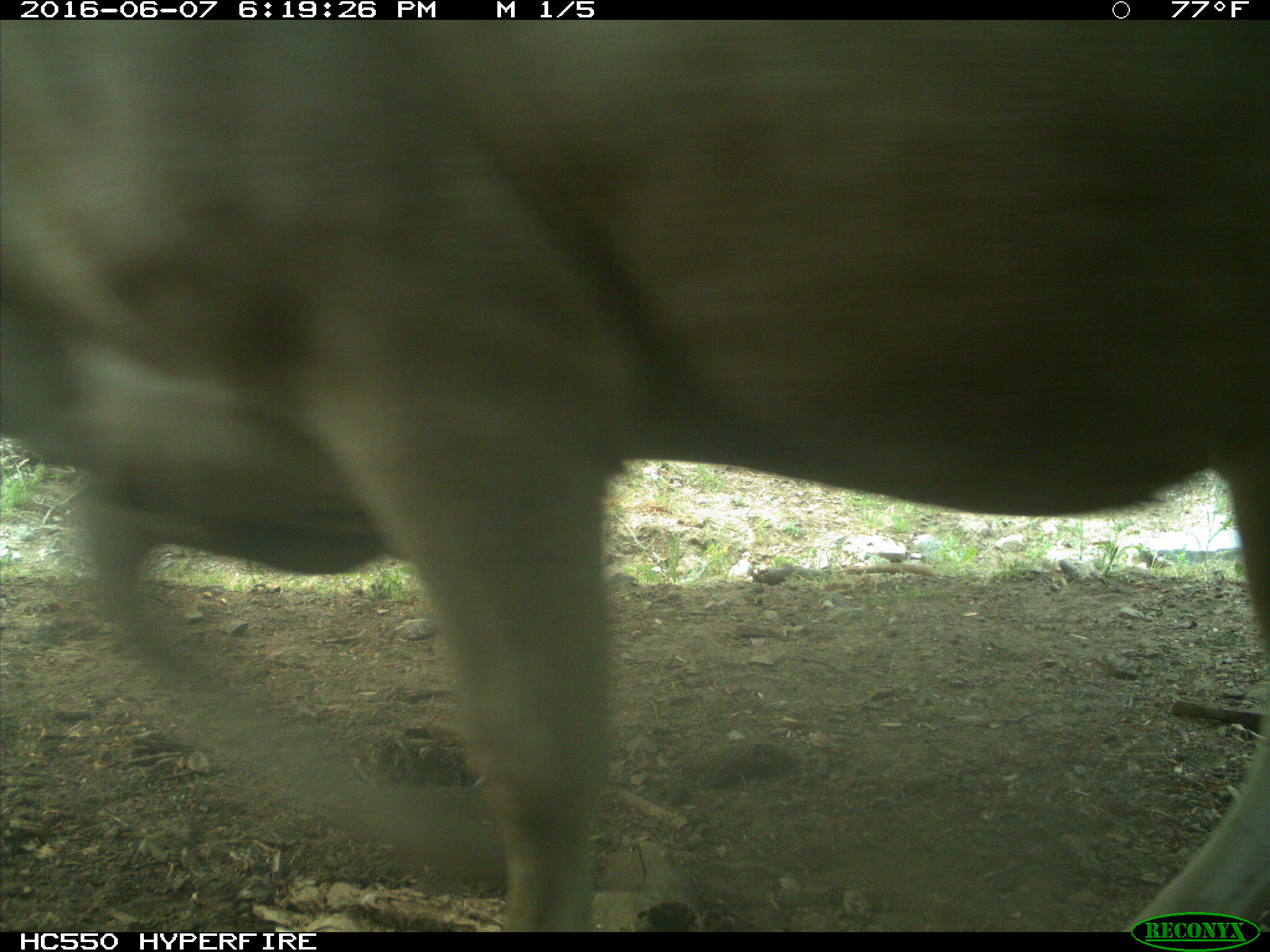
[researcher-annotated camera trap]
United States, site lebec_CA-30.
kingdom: Animalia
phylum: Chordata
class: Mammalia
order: Artiodactyla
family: Bovidae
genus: Bos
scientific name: Bos taurus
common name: domestic cow